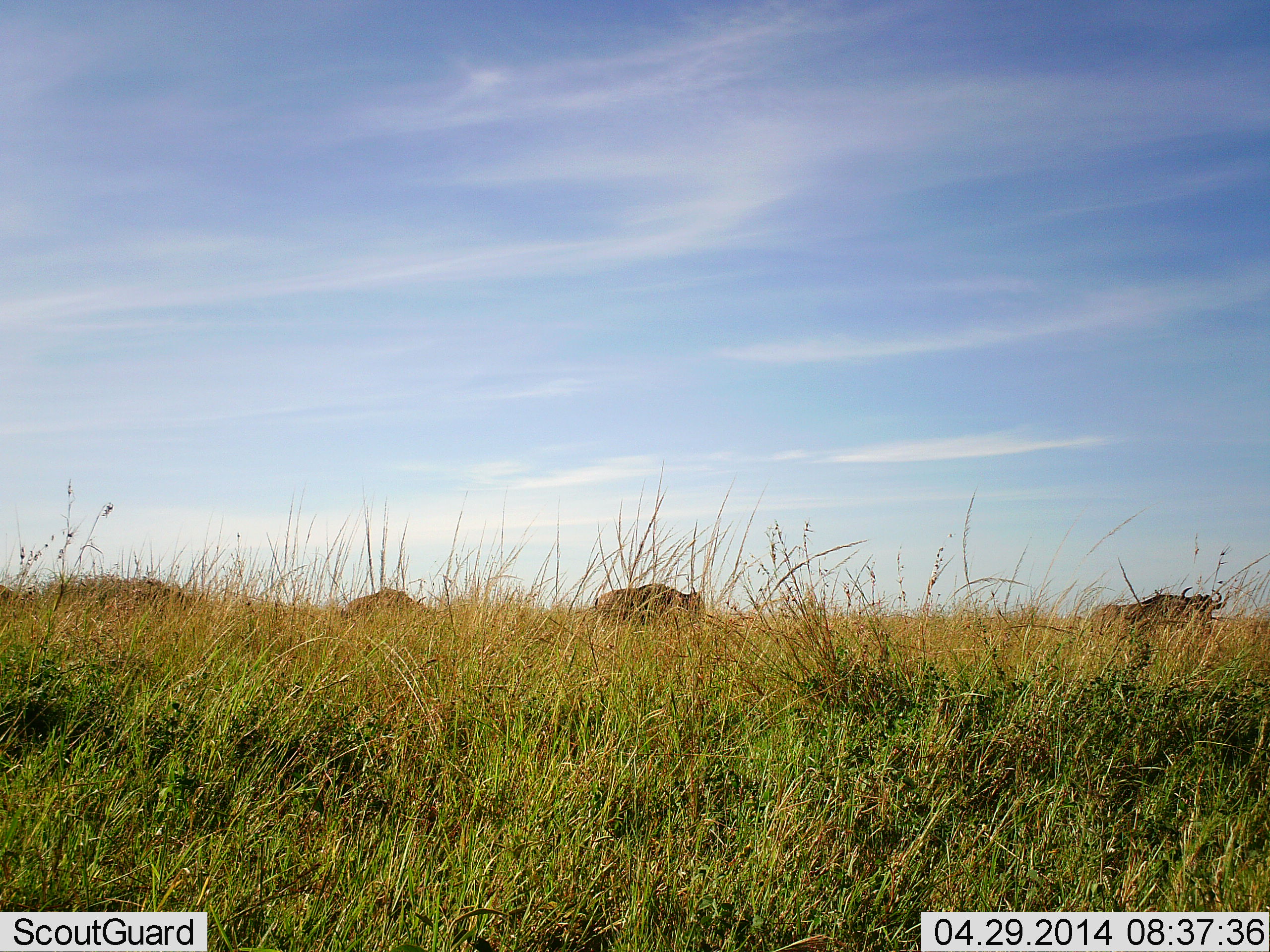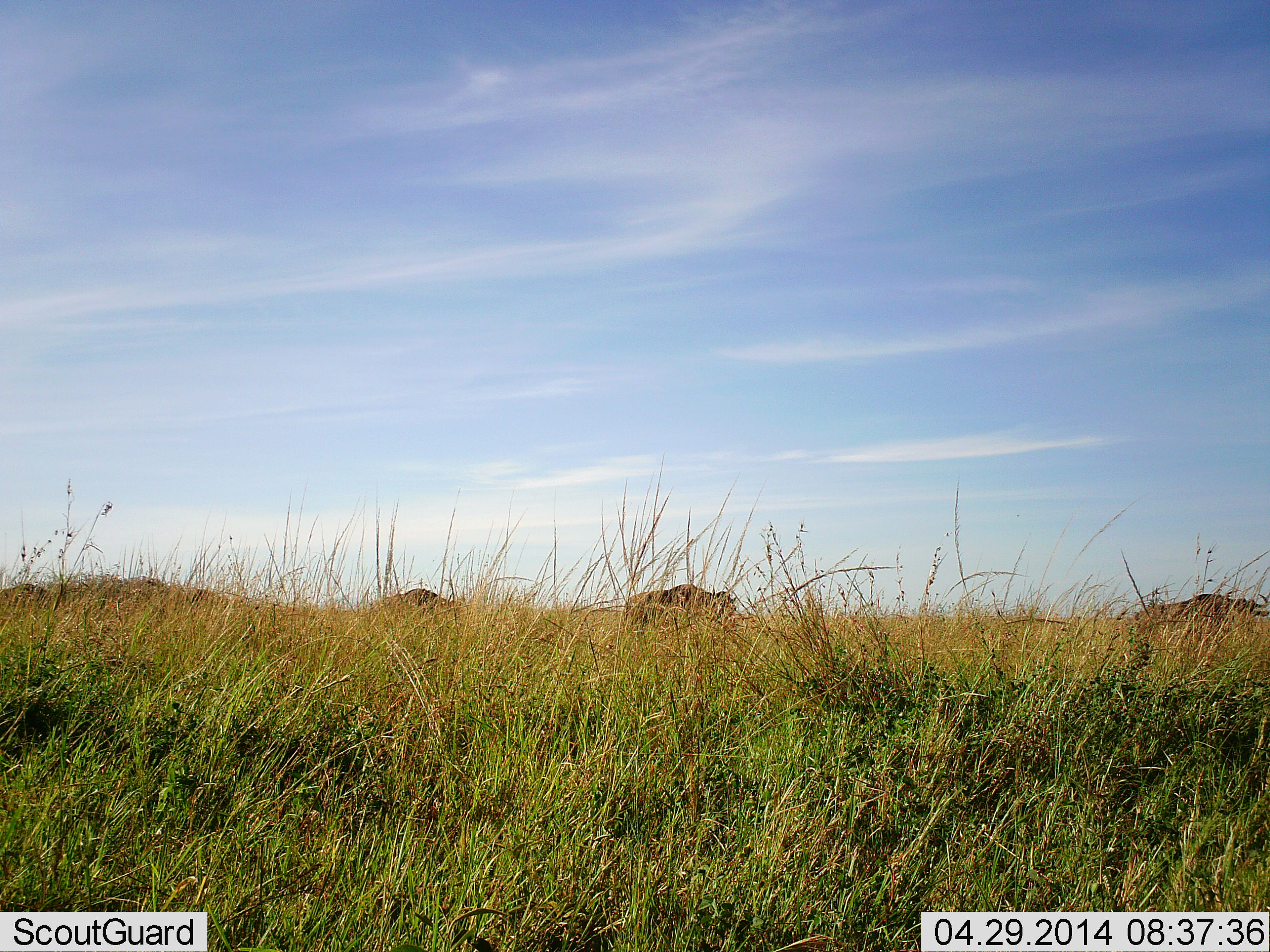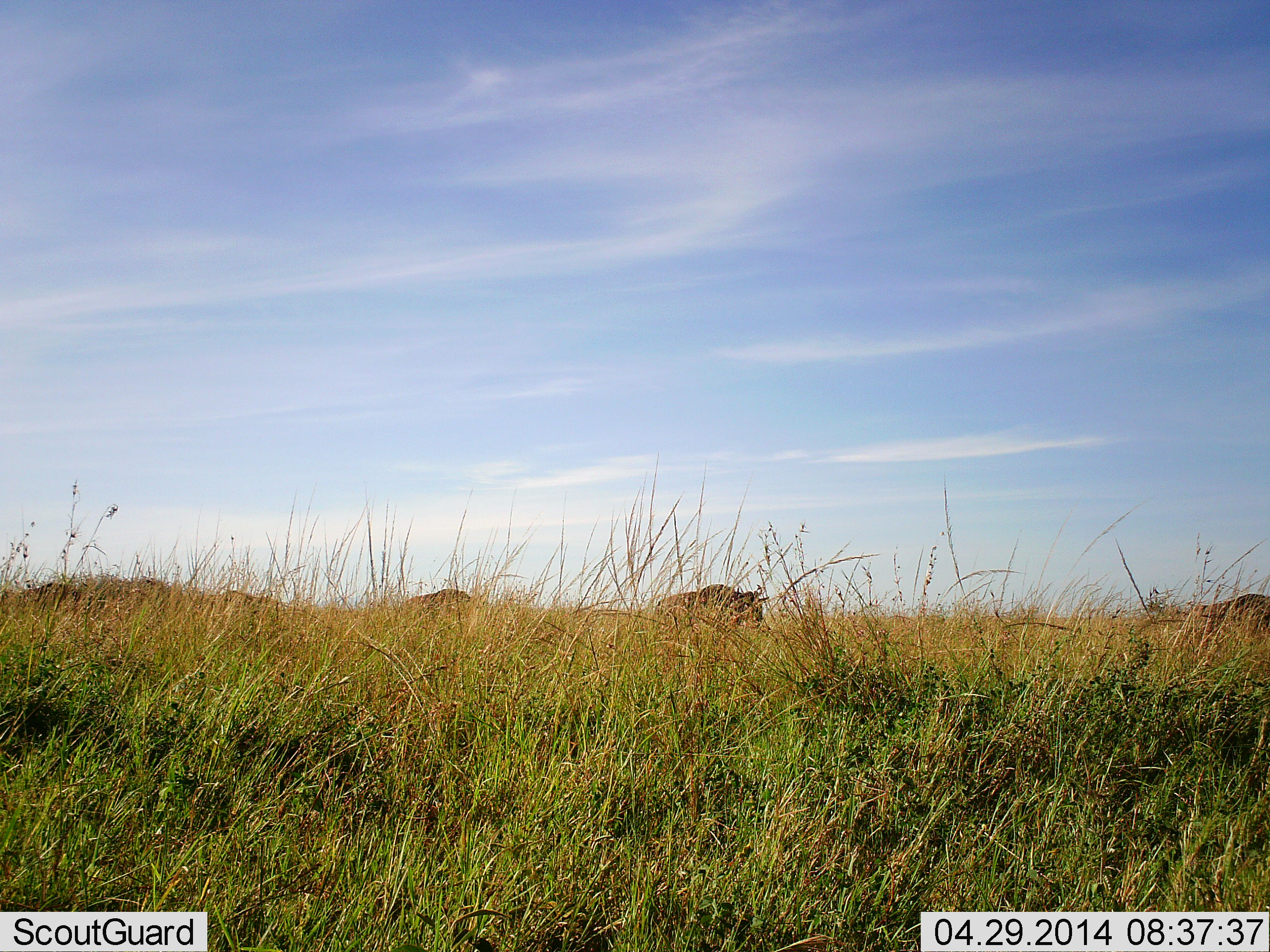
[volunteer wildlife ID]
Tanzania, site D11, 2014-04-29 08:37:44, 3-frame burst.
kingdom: Animalia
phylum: Chordata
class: Mammalia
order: Artiodactyla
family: Bovidae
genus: Connochaetes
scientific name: Connochaetes taurinus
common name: blue wildebeest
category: wildebeest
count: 5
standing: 10%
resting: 0%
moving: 90%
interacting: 0%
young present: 0%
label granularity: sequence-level